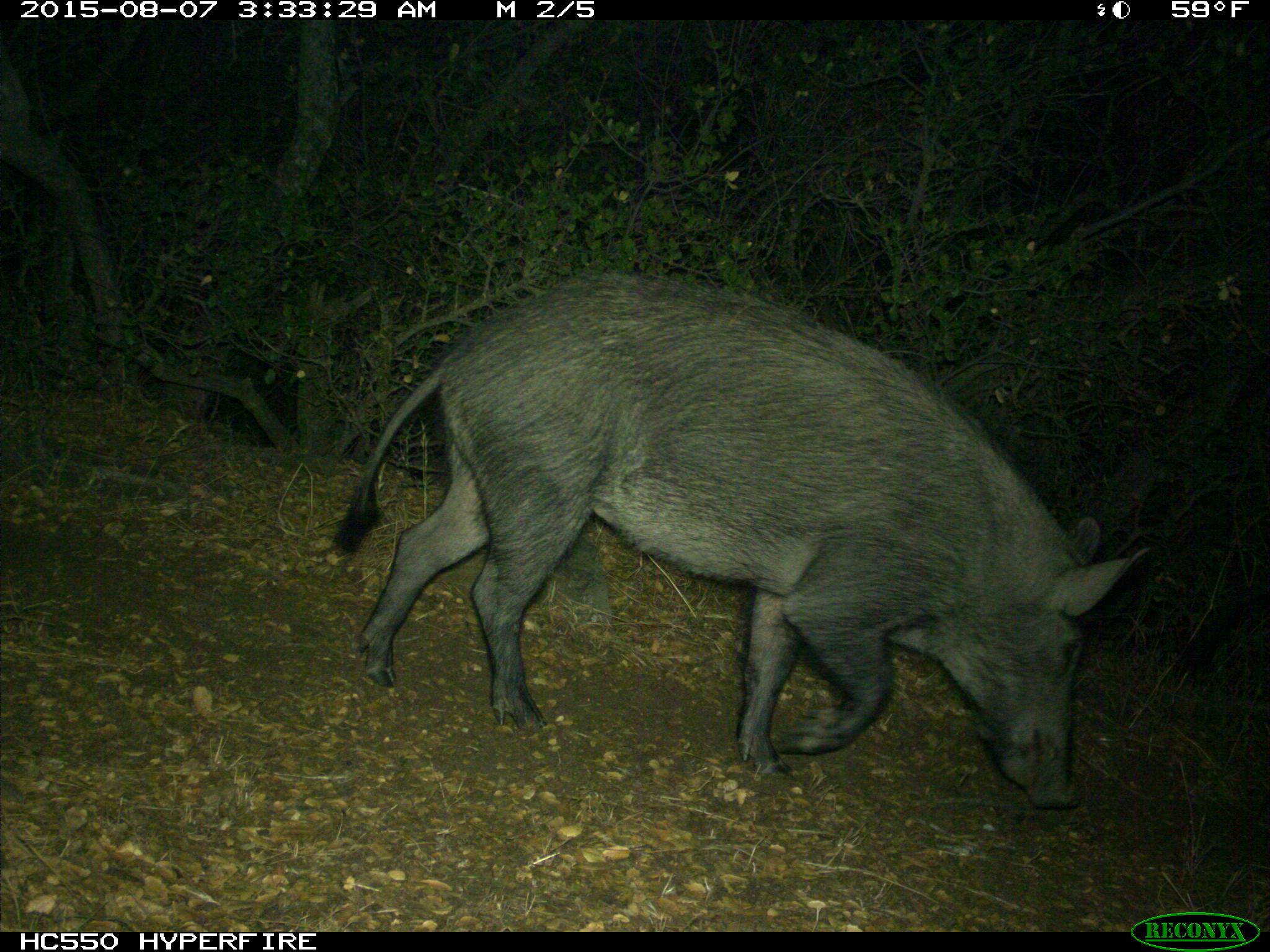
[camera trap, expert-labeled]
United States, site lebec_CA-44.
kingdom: Animalia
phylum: Chordata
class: Mammalia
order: Artiodactyla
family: Suidae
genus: Sus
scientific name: Sus scrofa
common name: wild boar